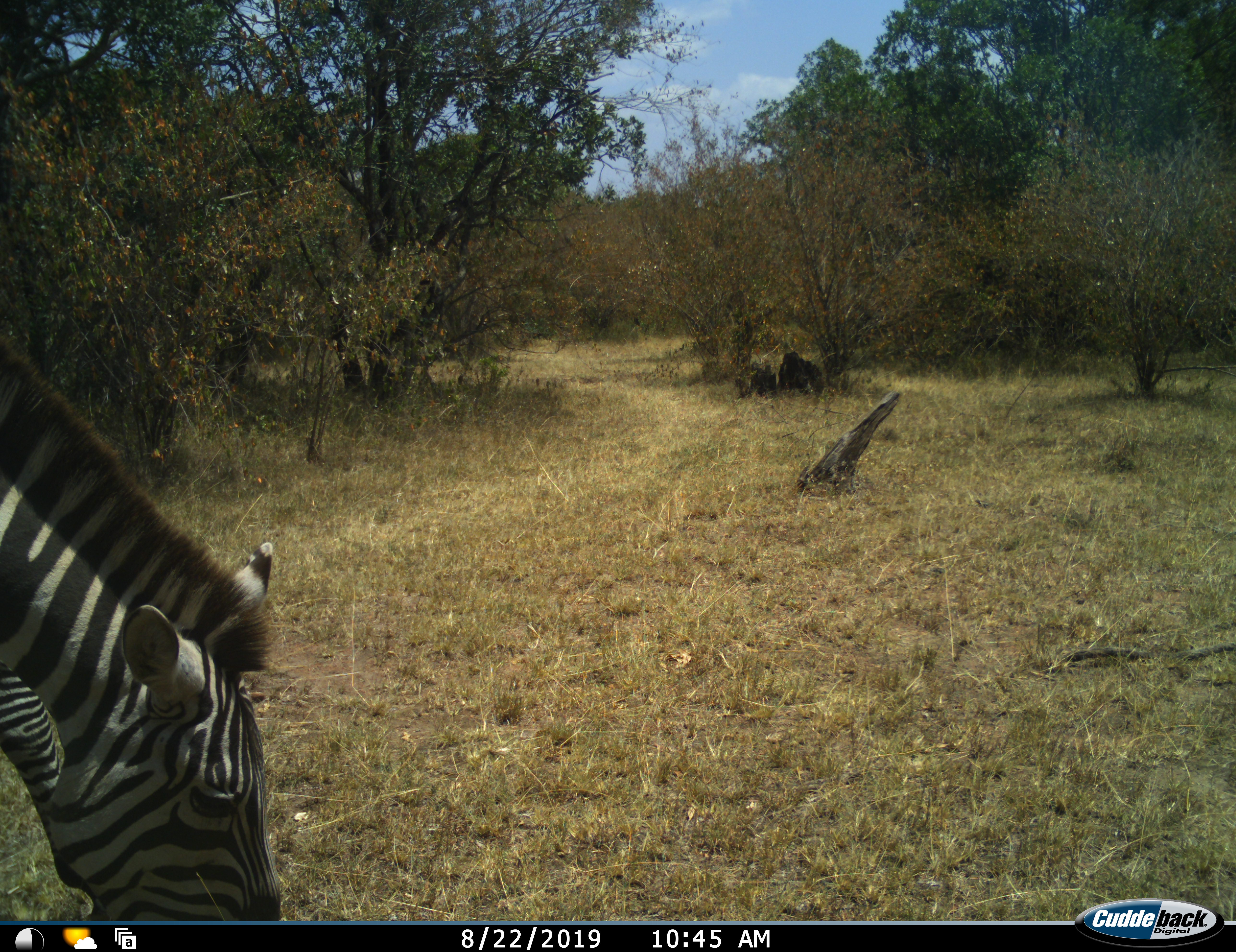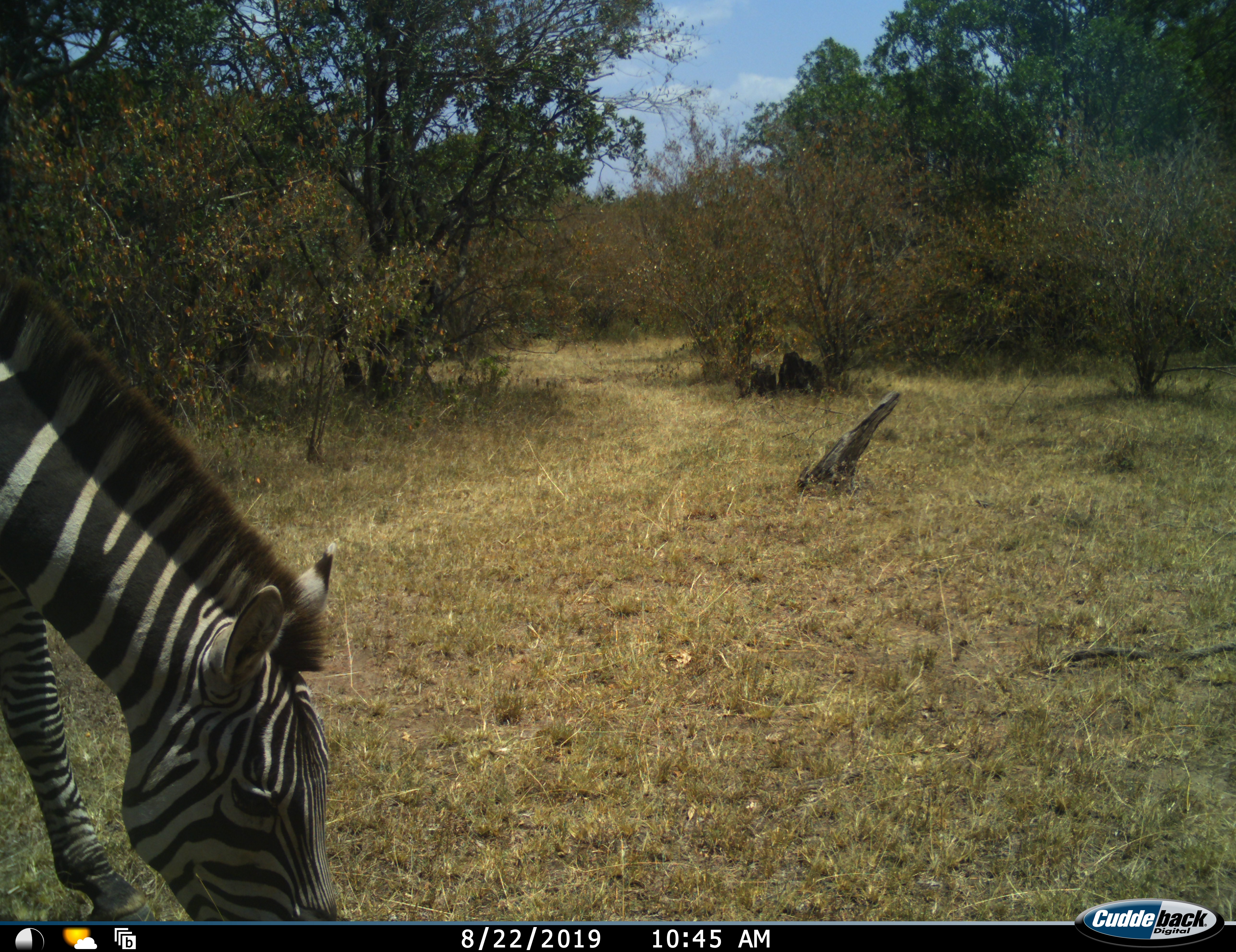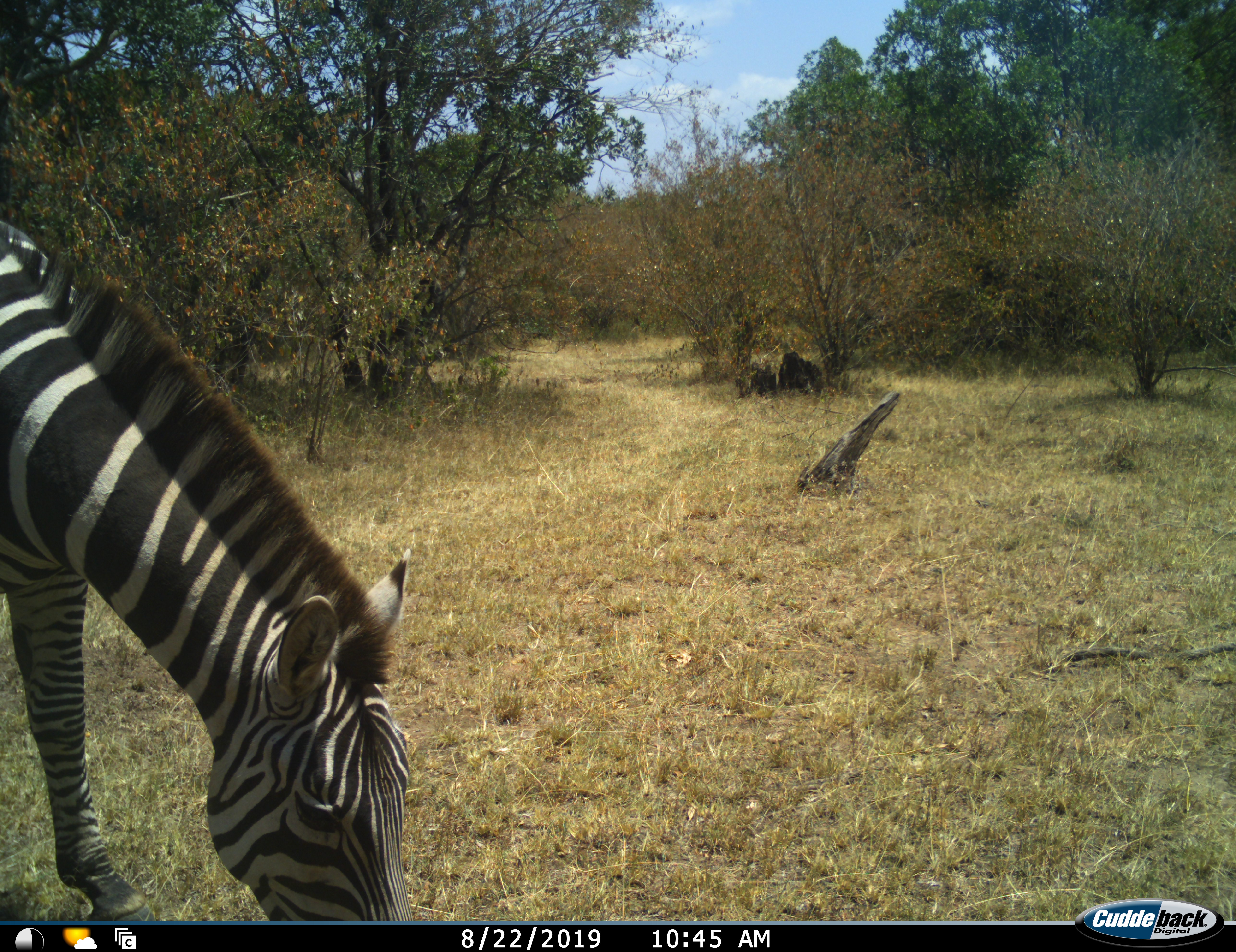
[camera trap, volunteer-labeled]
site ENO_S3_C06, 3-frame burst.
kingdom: Animalia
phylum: Chordata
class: Mammalia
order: Perissodactyla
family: Equidae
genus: Equus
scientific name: Equus quagga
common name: plains zebra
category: zebraplains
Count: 1.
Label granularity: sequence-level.